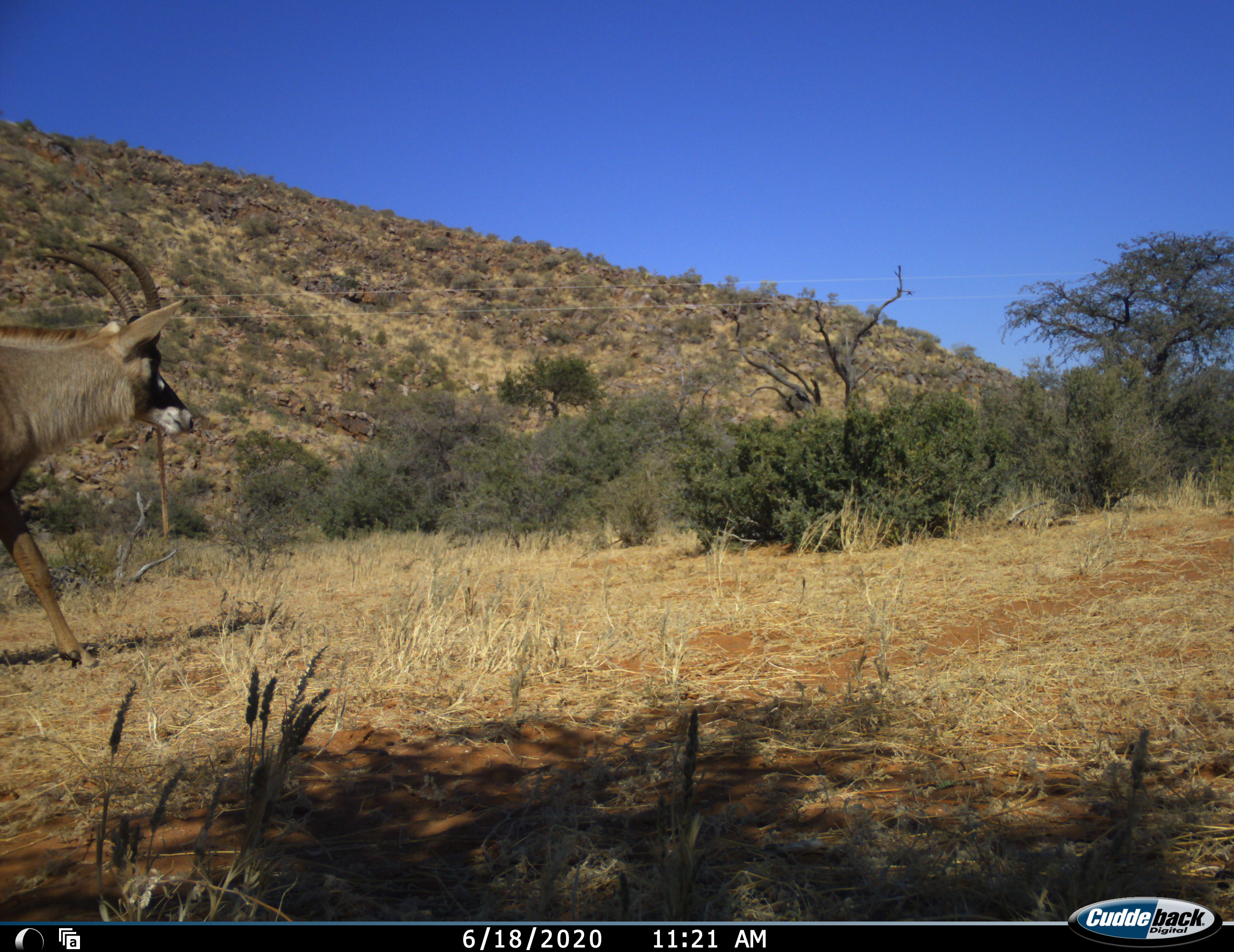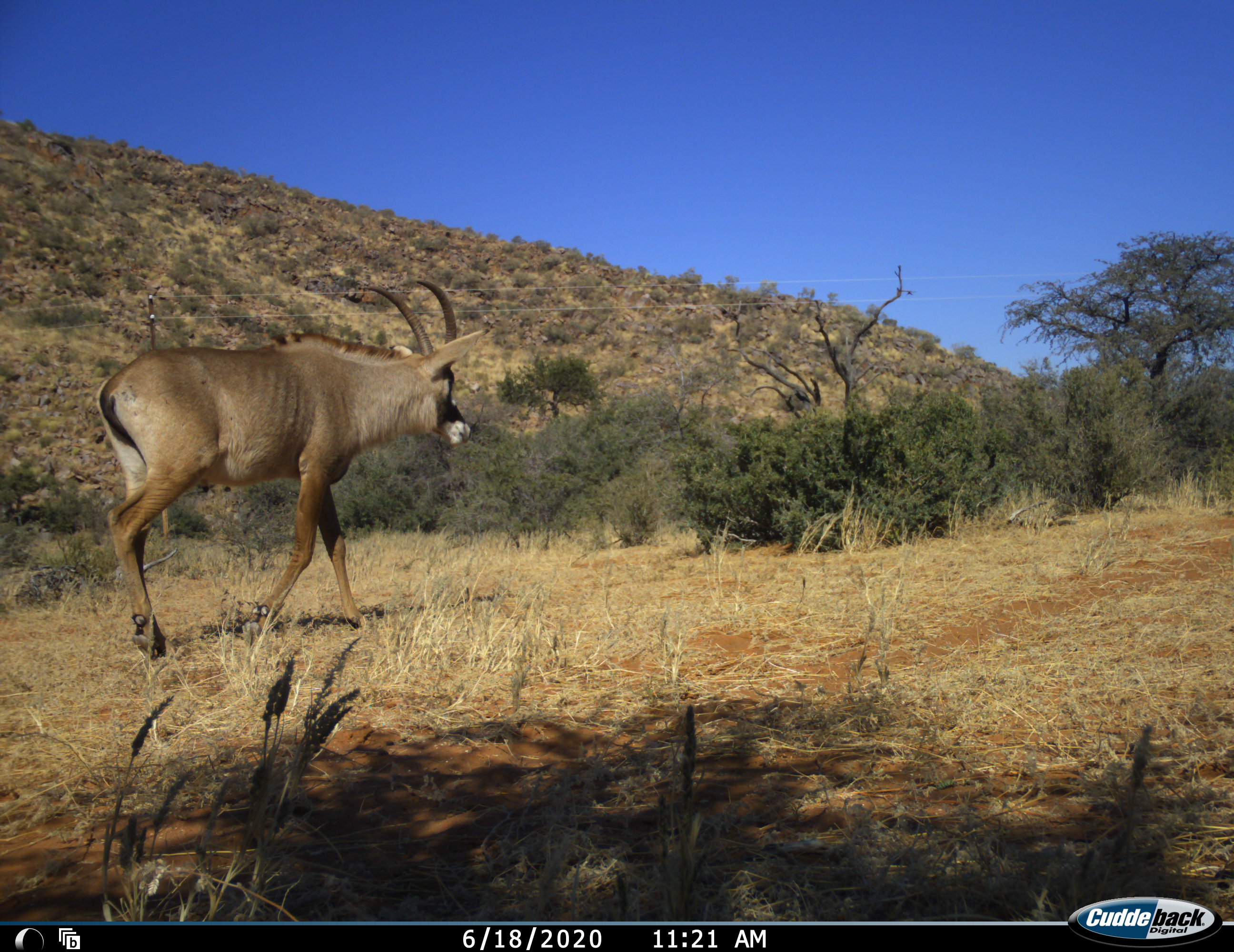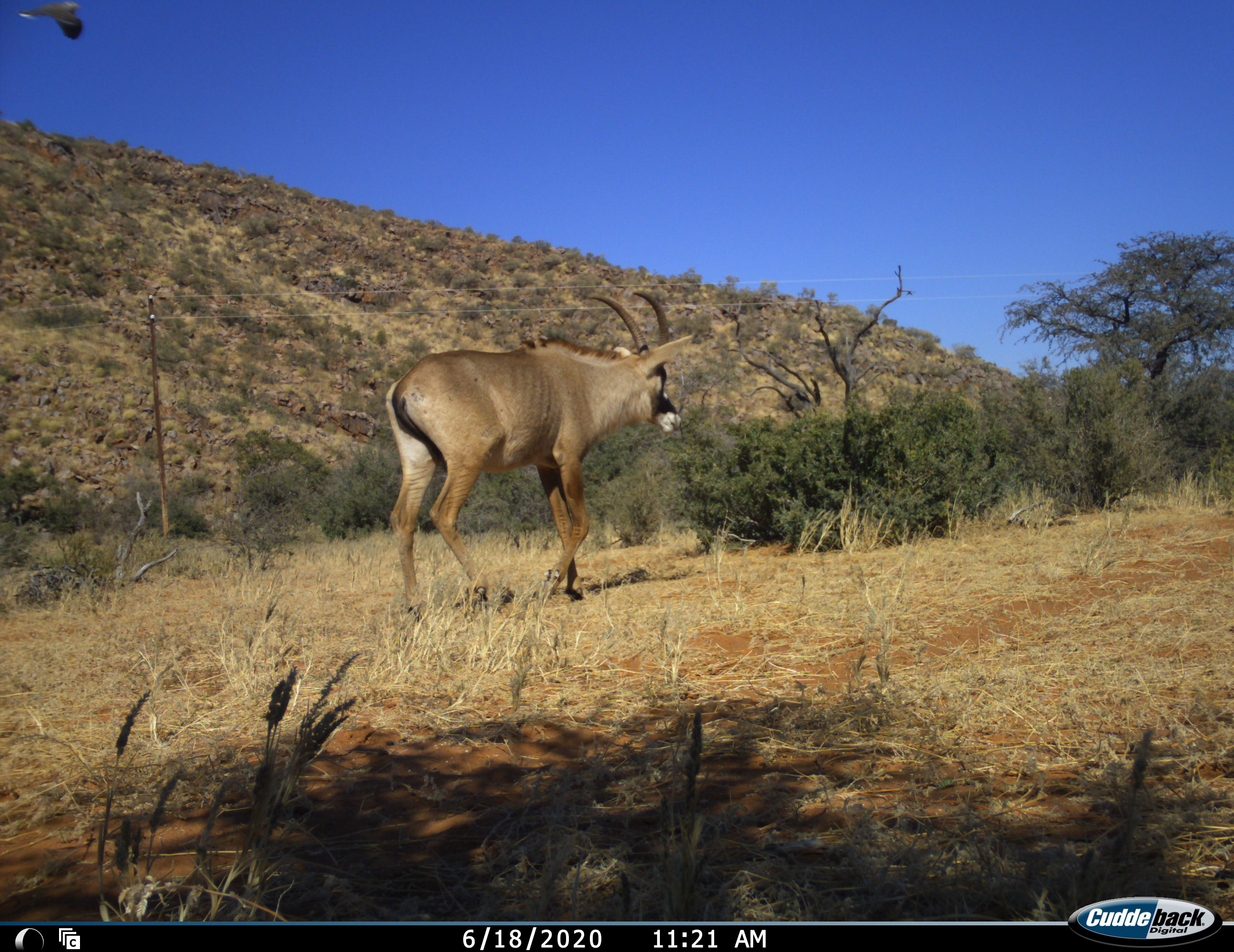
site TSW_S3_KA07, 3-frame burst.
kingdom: Animalia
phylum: Chordata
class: Mammalia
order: Artiodactyla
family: Bovidae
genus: Hippotragus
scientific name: Hippotragus equinus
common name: roan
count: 1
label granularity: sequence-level